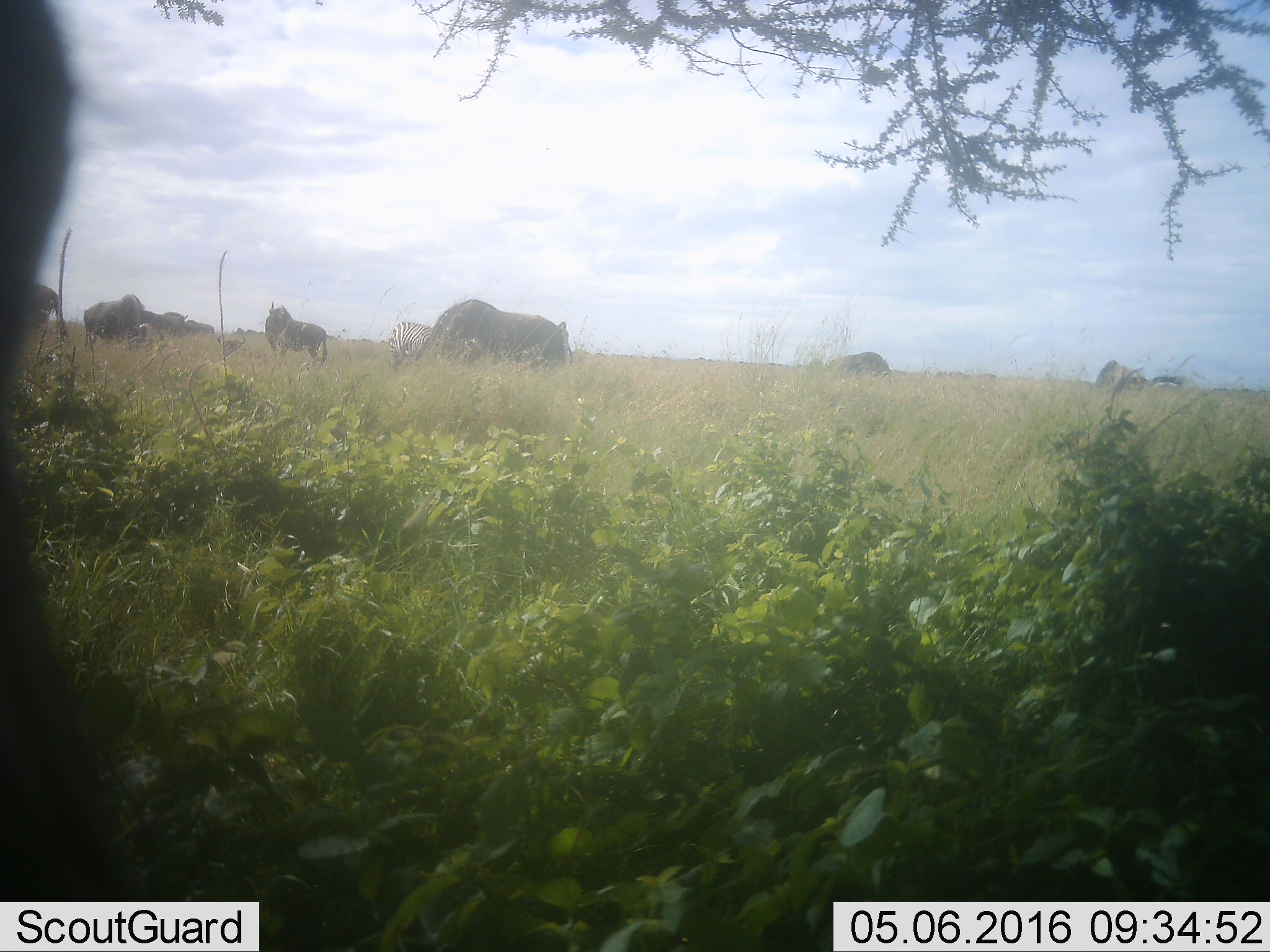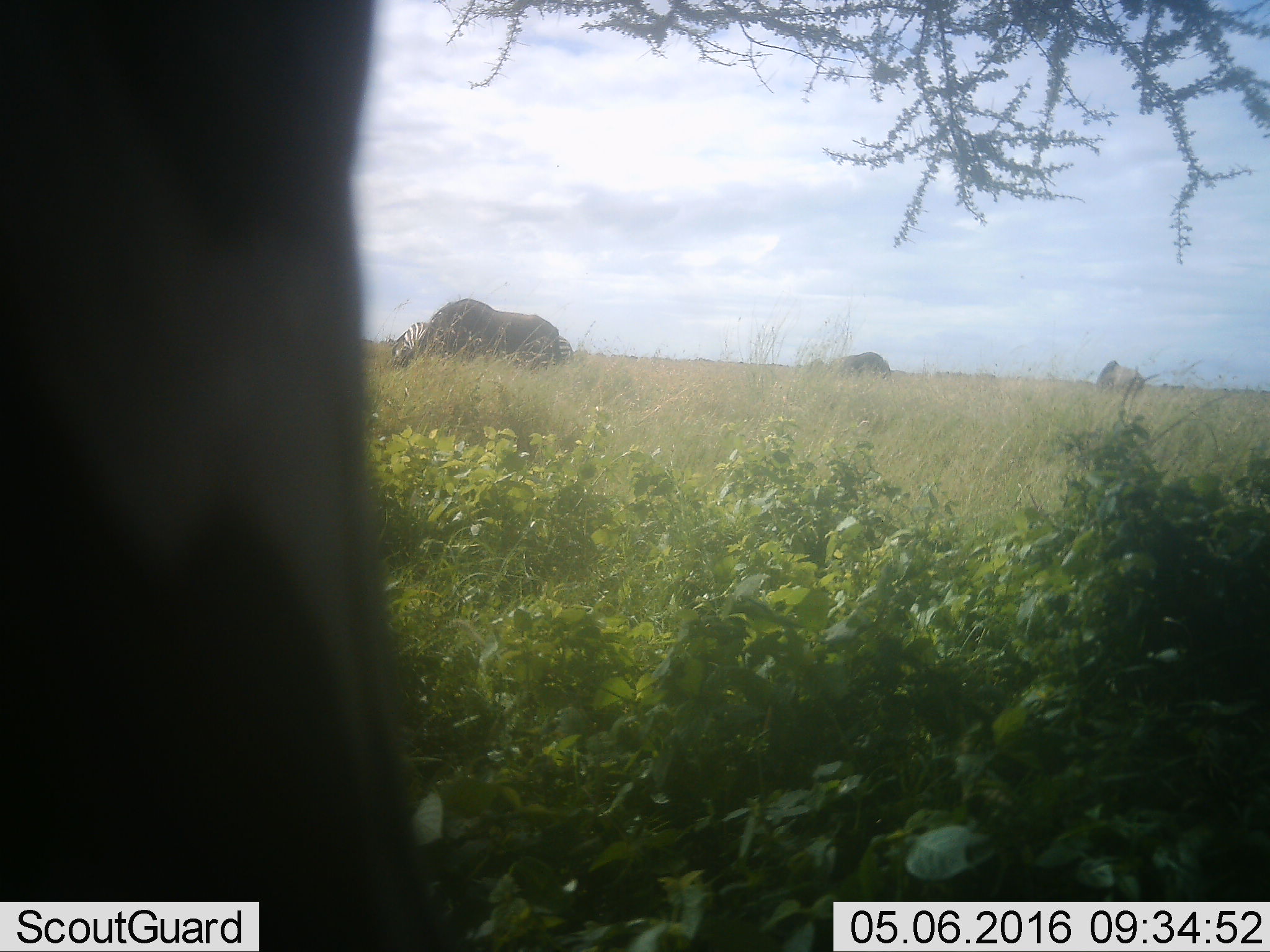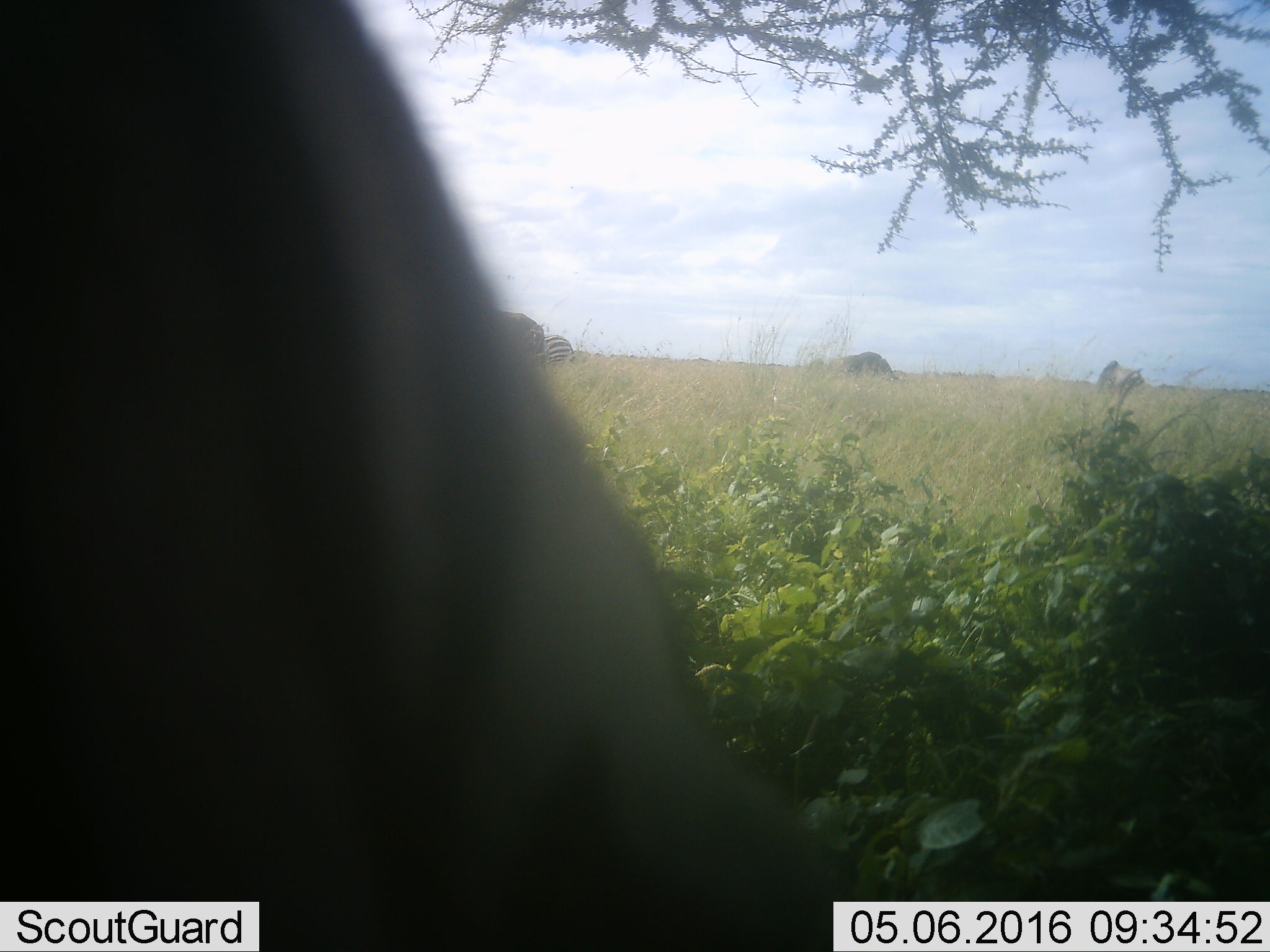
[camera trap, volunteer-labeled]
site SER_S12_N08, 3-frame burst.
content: unidentified animal